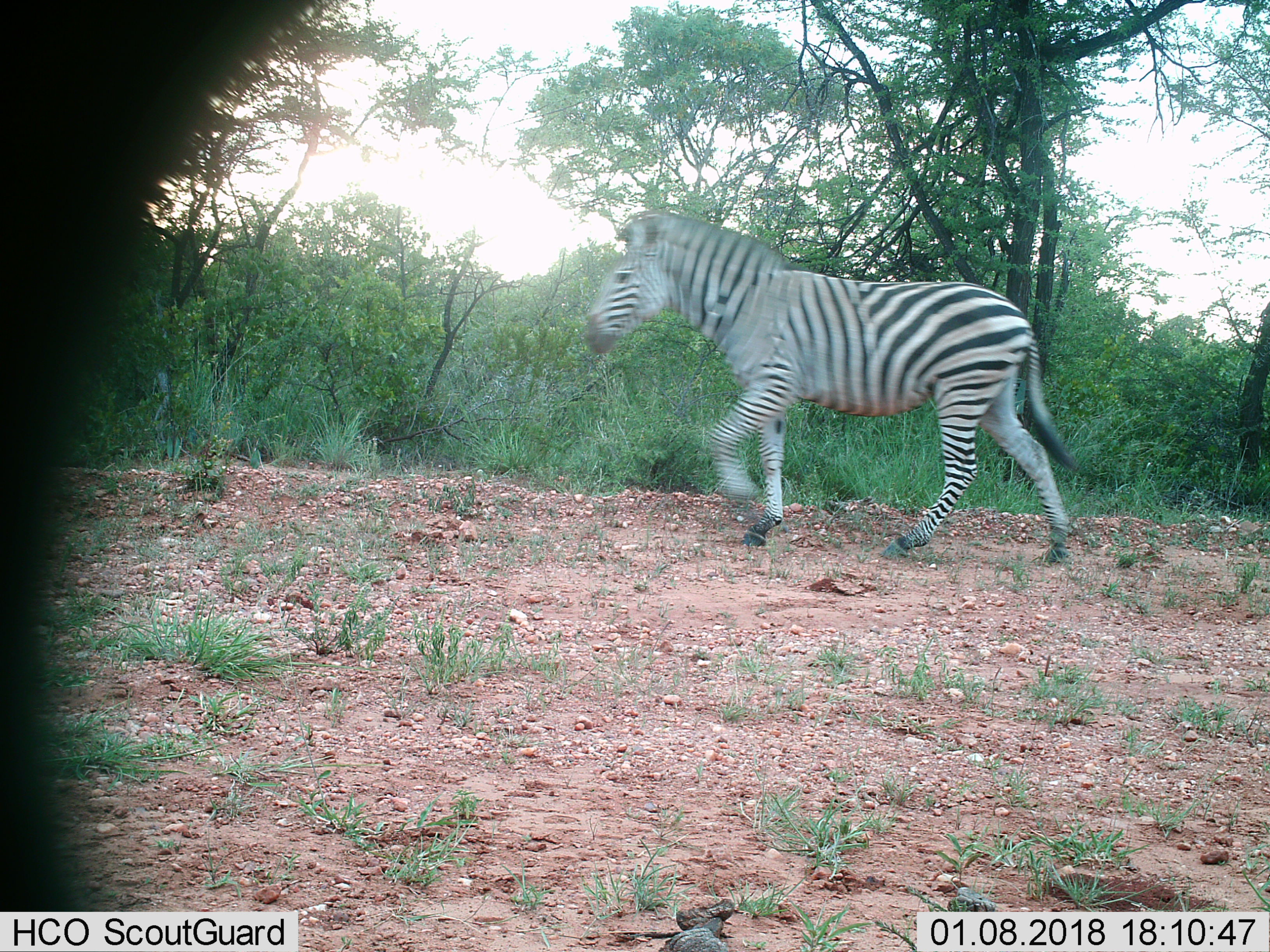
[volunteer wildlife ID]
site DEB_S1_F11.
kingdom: Animalia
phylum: Chordata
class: Mammalia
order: Perissodactyla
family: Equidae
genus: Equus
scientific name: Equus quagga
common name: plains zebra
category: zebraplains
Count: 1.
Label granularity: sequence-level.